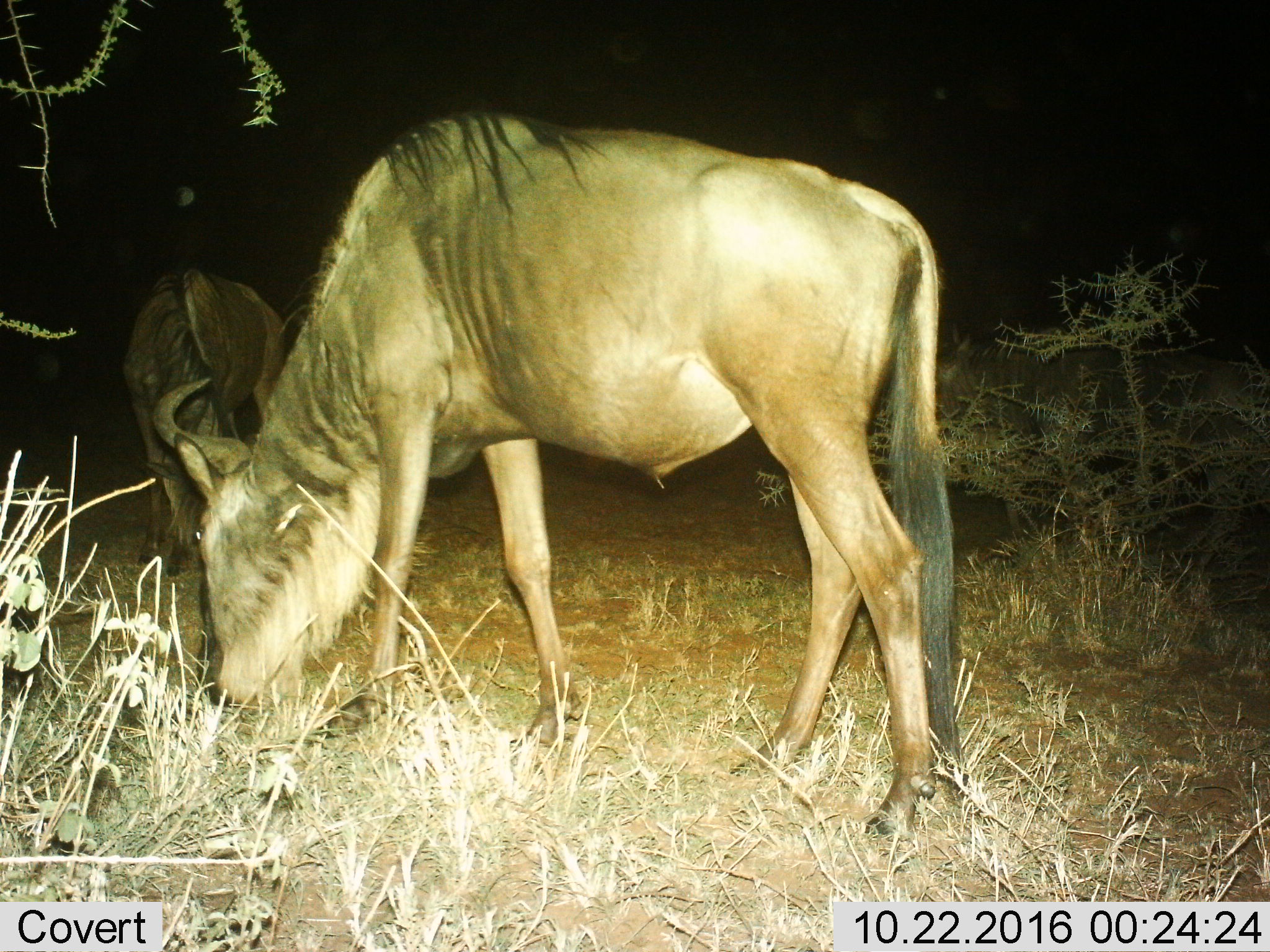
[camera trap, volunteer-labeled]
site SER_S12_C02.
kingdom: Animalia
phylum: Chordata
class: Mammalia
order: Artiodactyla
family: Bovidae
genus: Connochaetes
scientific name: Connochaetes taurinus taurinus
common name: blue wildebeest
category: wildebeestblue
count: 3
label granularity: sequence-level